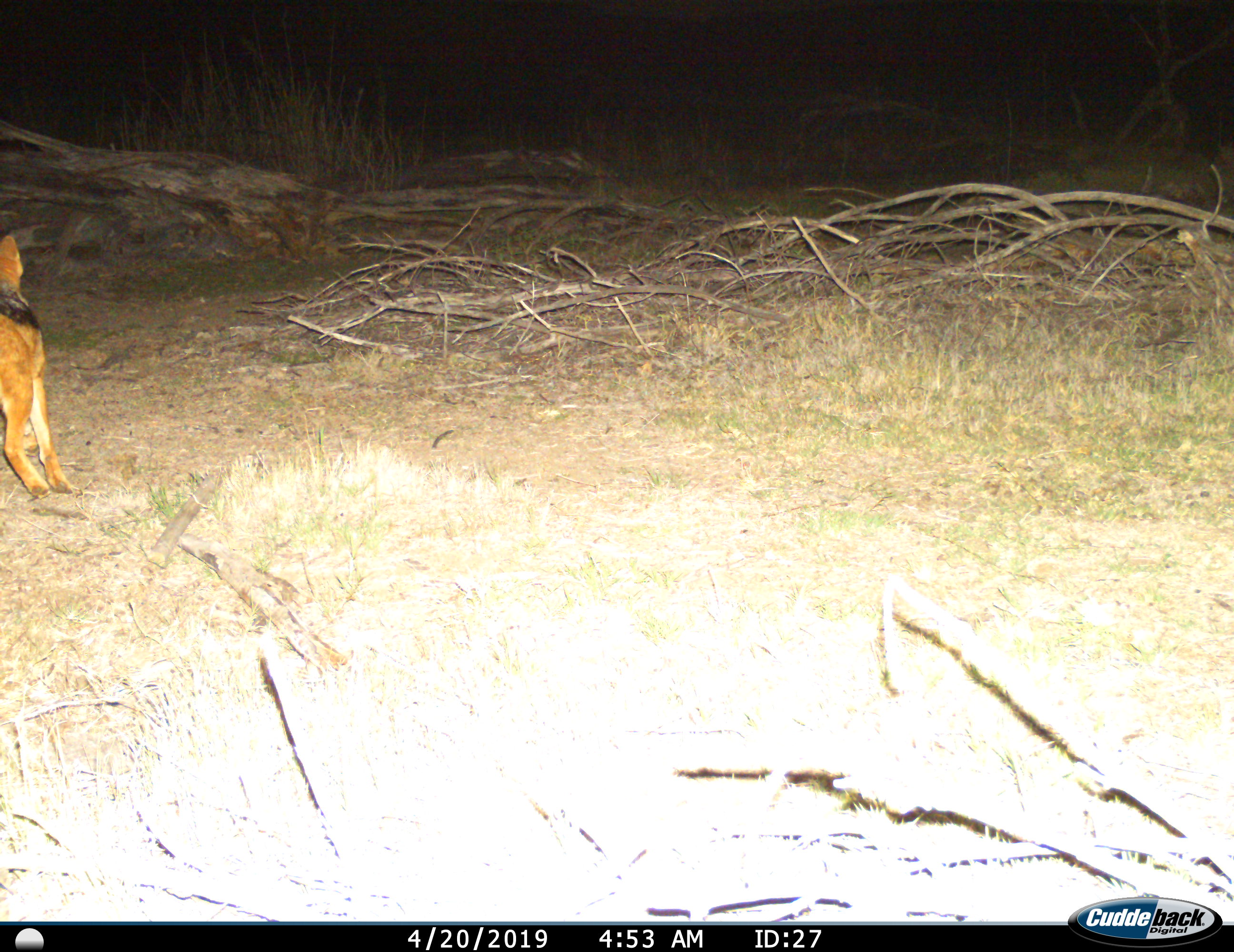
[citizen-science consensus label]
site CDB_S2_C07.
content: unidentified animal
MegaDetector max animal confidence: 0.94